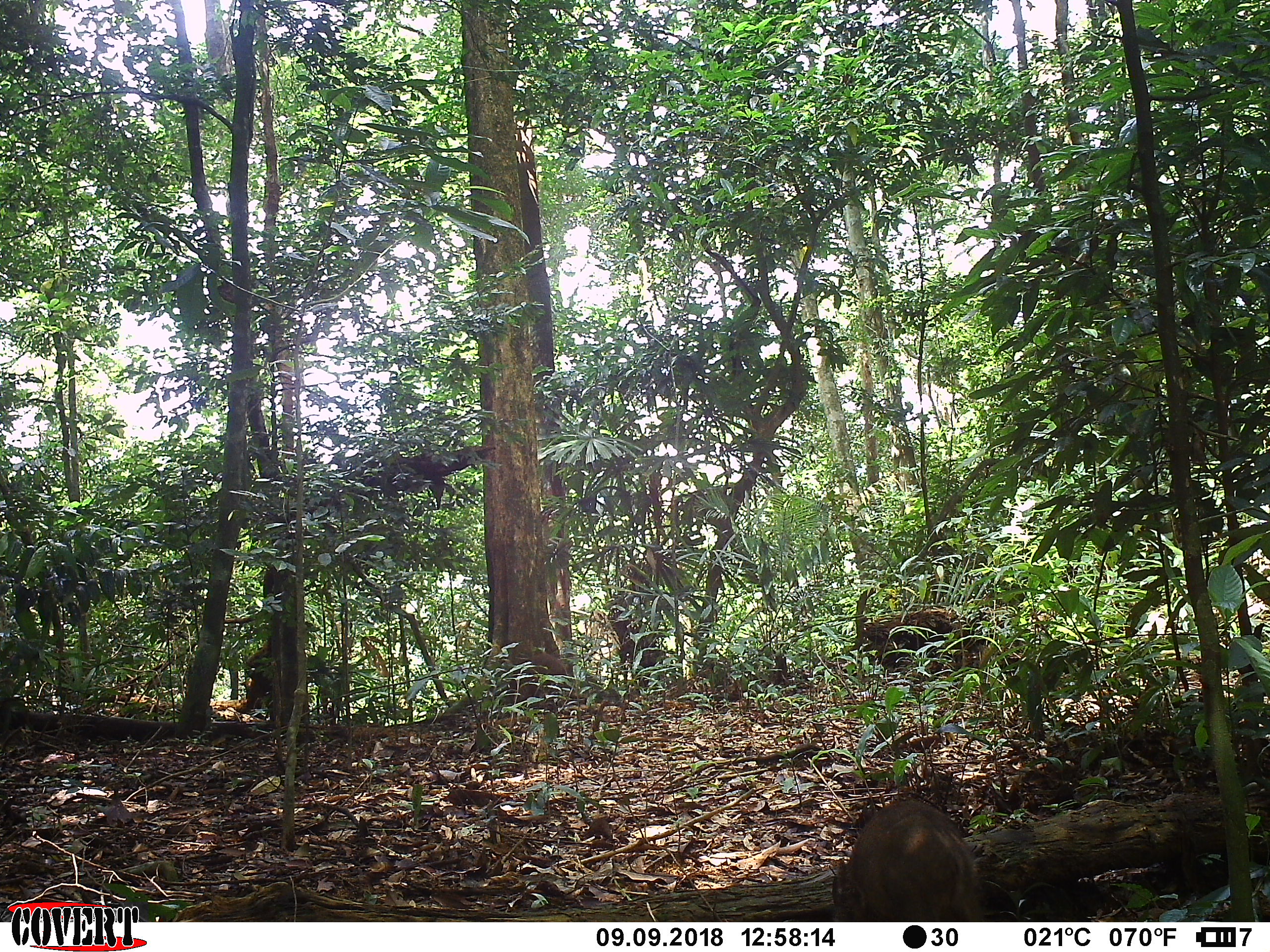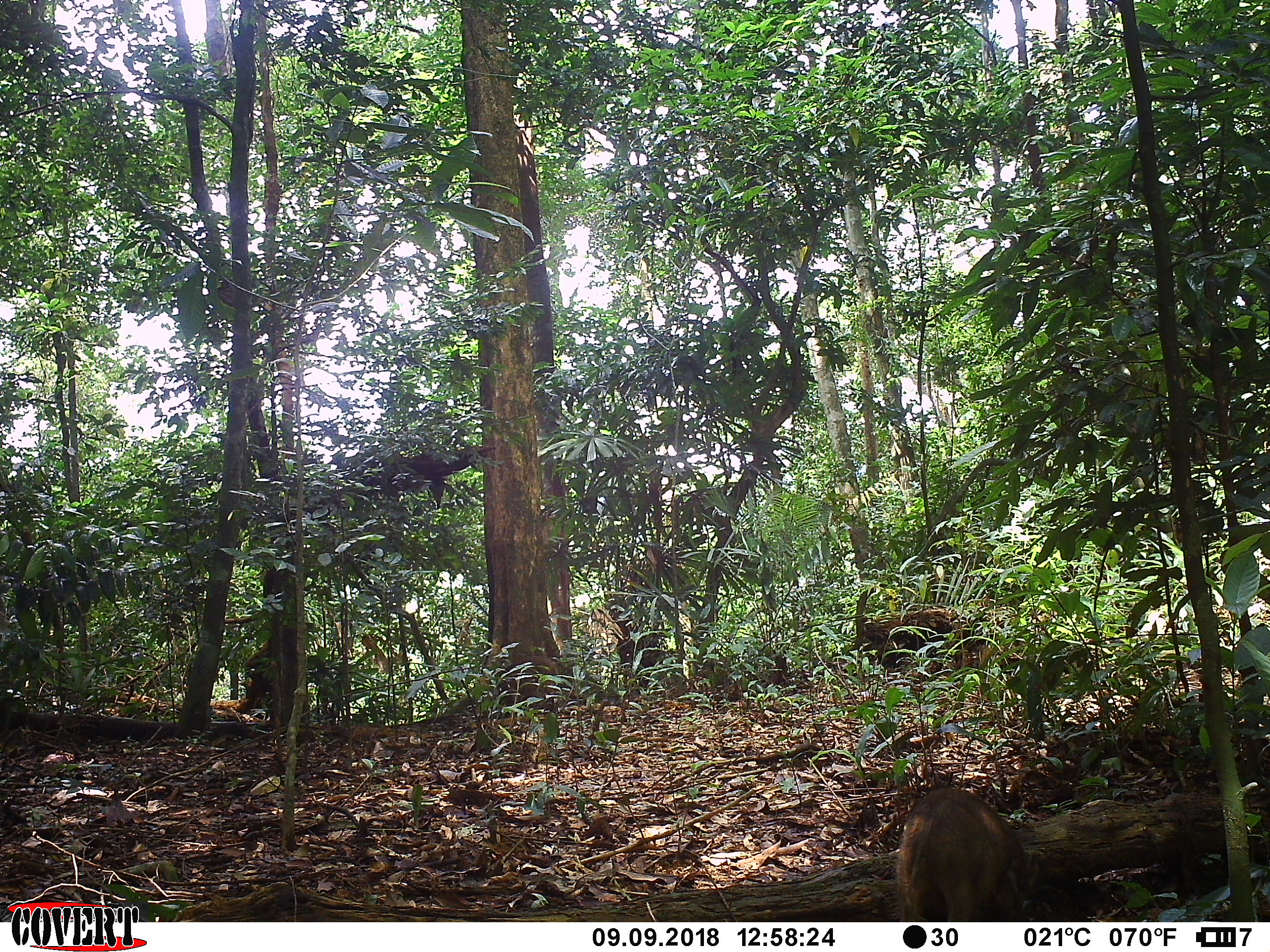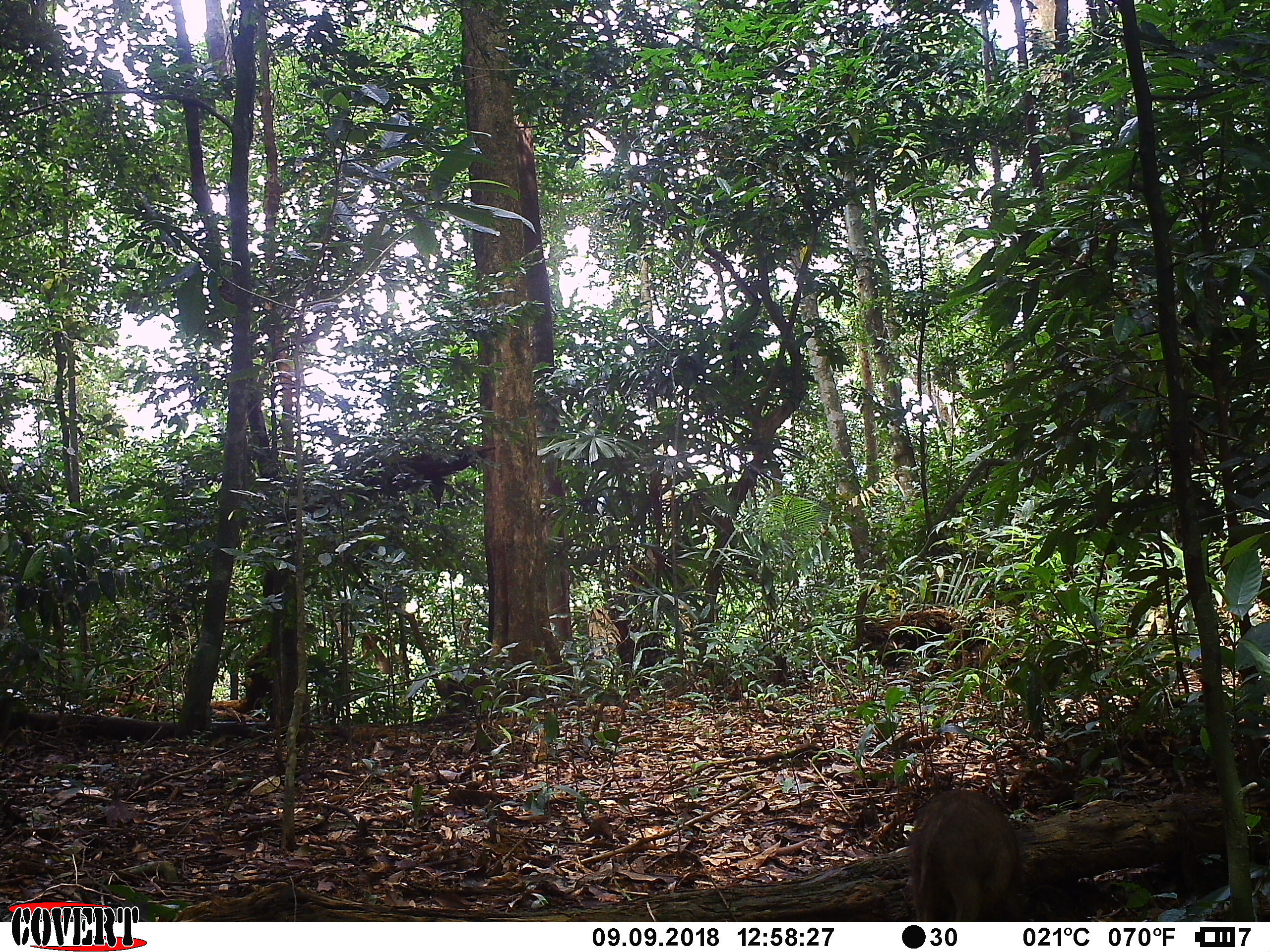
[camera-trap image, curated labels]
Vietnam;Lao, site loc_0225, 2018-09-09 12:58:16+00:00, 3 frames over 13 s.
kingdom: Animalia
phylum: Chordata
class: Mammalia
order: Artiodactyla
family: Suidae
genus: Sus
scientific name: Sus scrofa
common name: eurasian wild pig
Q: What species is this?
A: Eurasian wild pig (Sus scrofa).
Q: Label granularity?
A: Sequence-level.